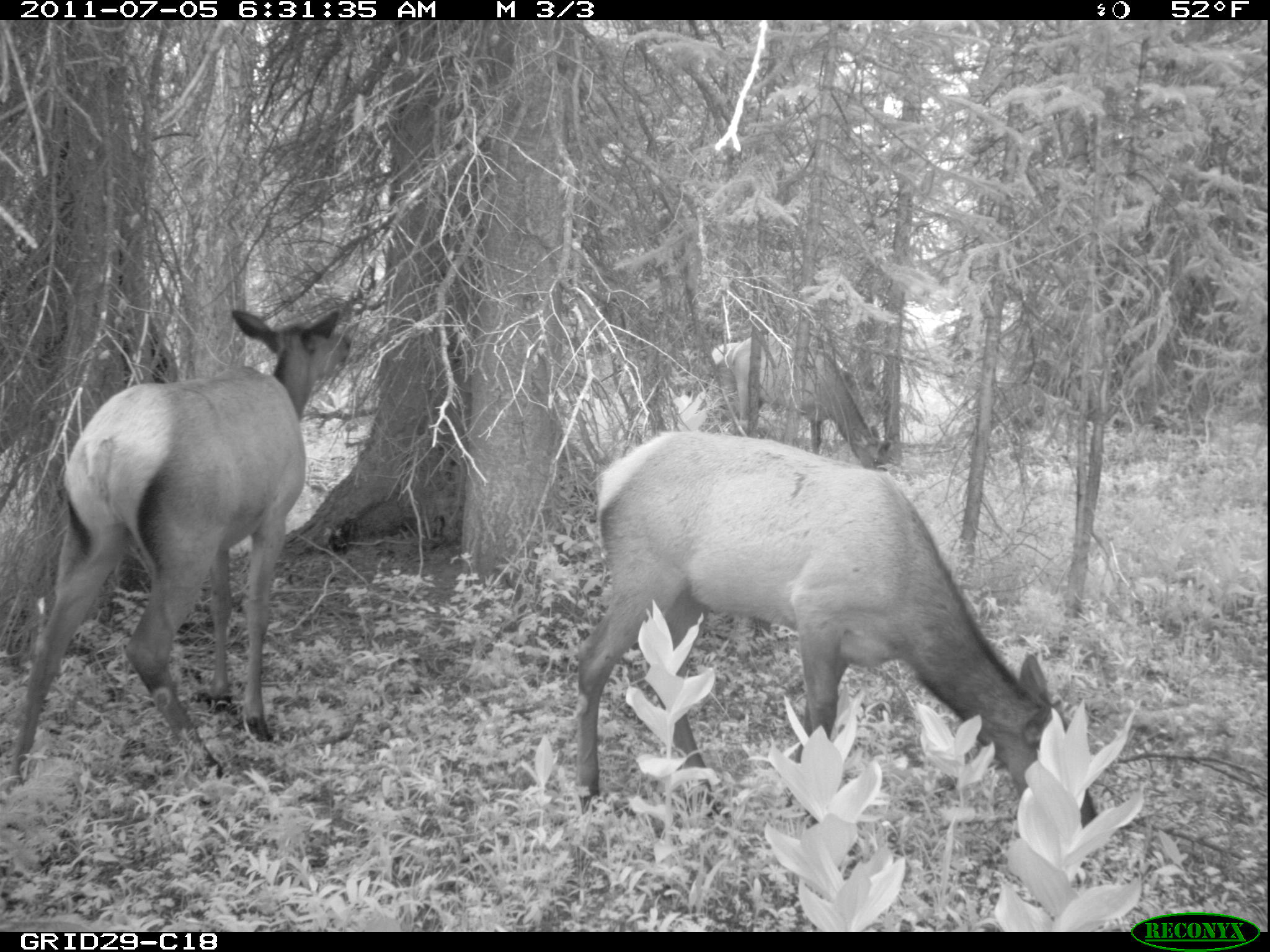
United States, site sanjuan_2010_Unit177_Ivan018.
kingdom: Animalia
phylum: Chordata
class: Mammalia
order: Artiodactyla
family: Cervidae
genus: Cervus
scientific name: Cervus elaphus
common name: red deer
Cervus elaphus (red deer).